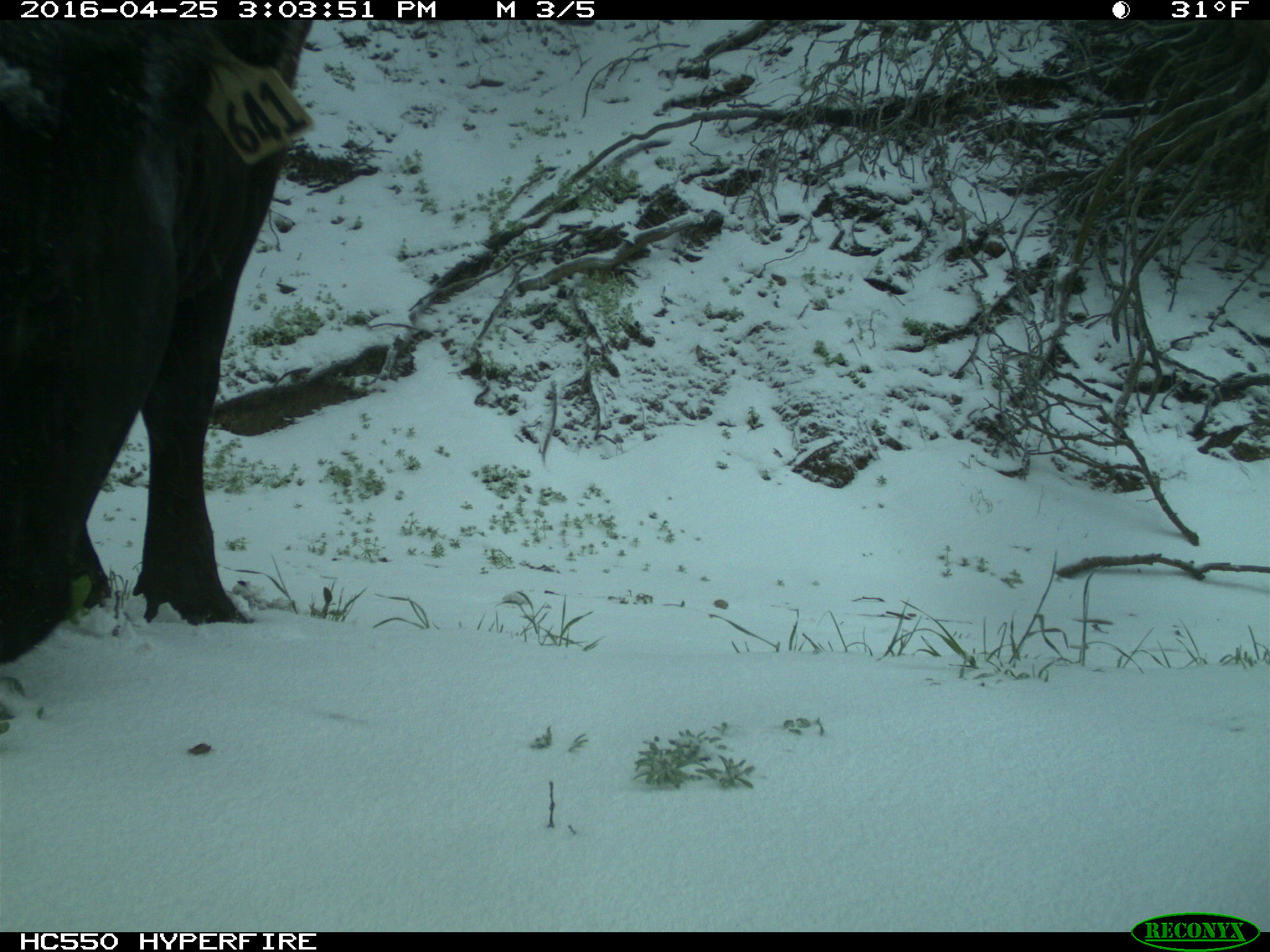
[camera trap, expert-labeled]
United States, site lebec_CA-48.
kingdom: Animalia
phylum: Chordata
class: Mammalia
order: Artiodactyla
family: Bovidae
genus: Bos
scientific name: Bos taurus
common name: domestic cow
Bos taurus (domestic cow).